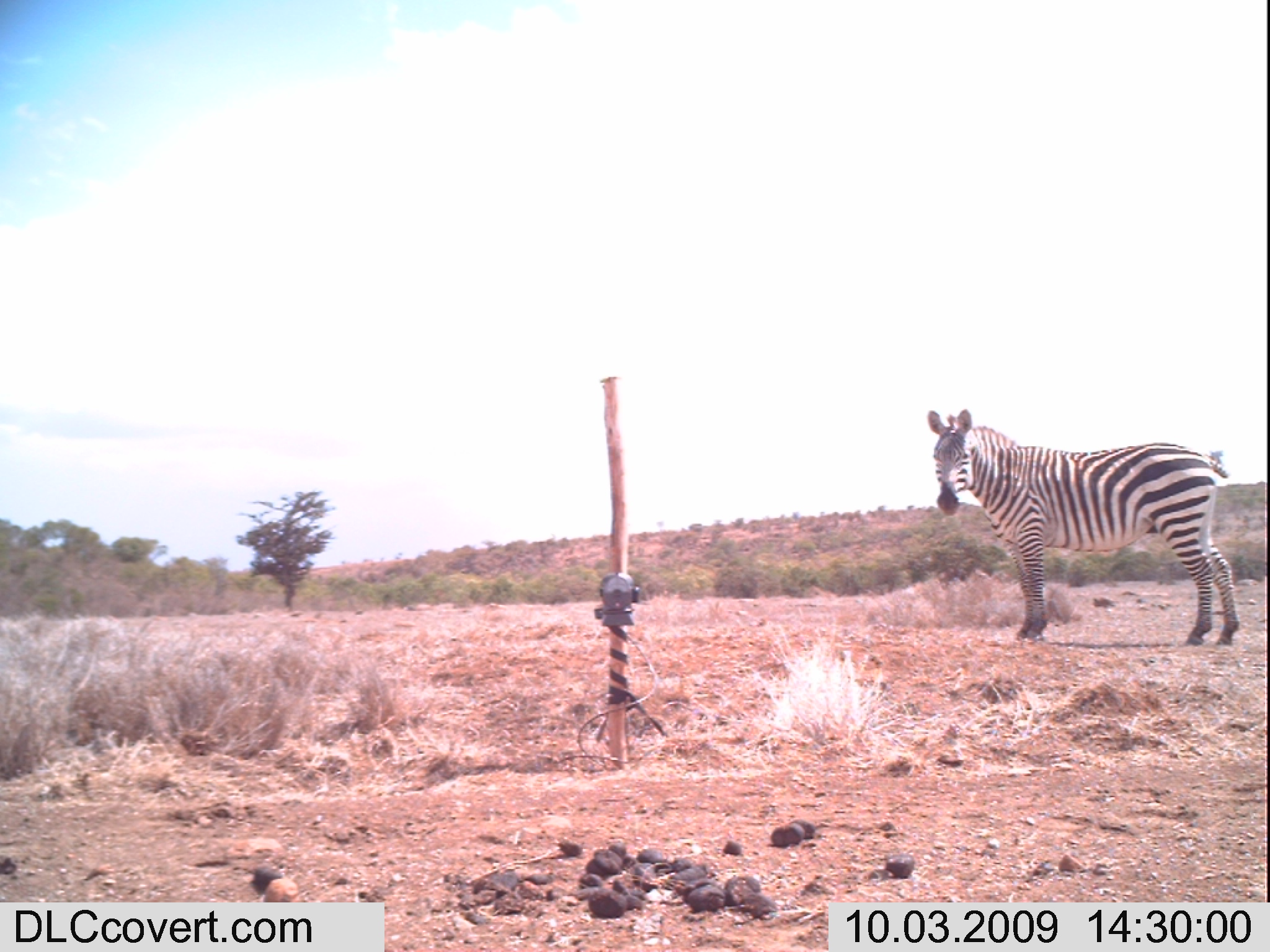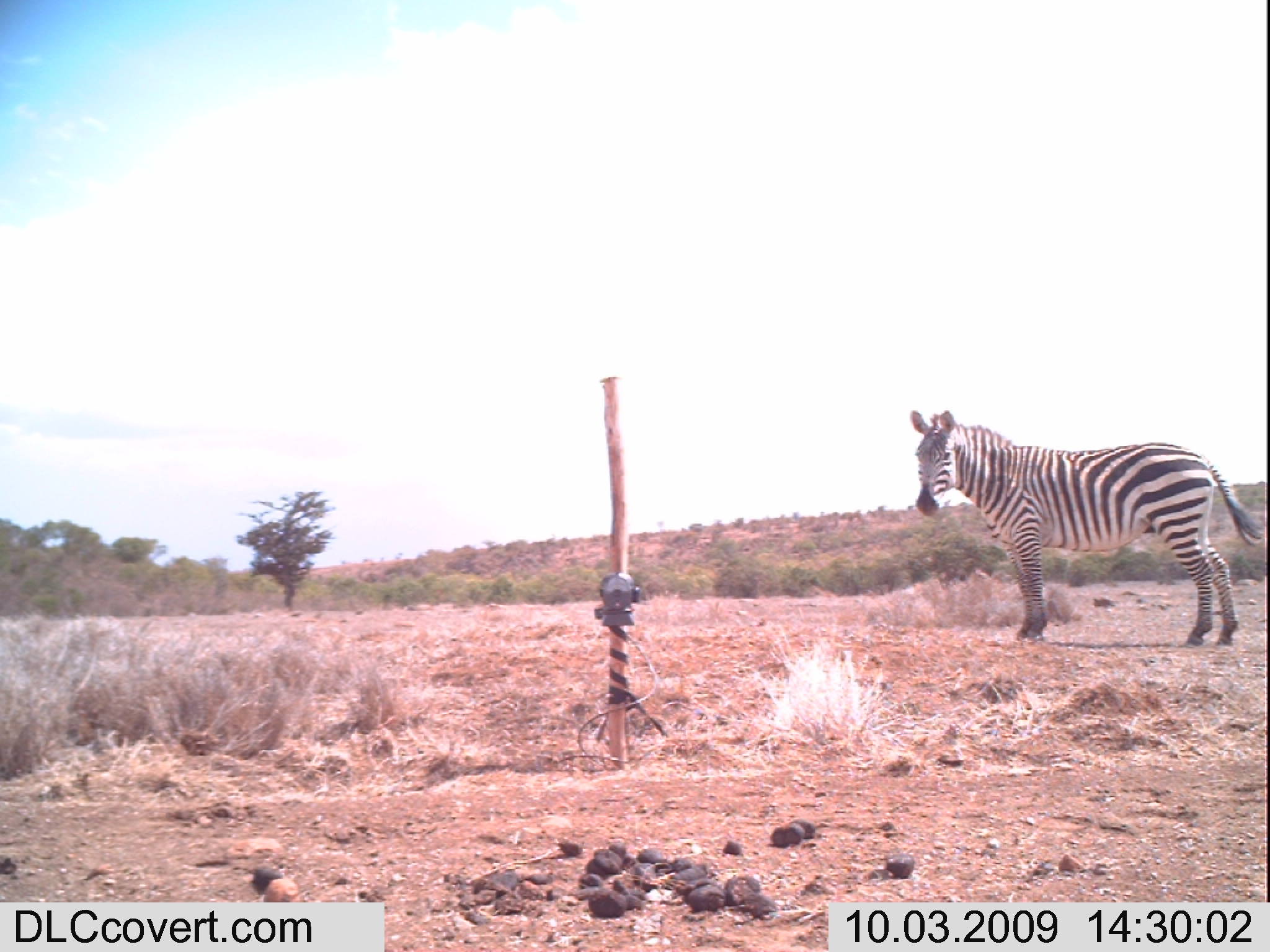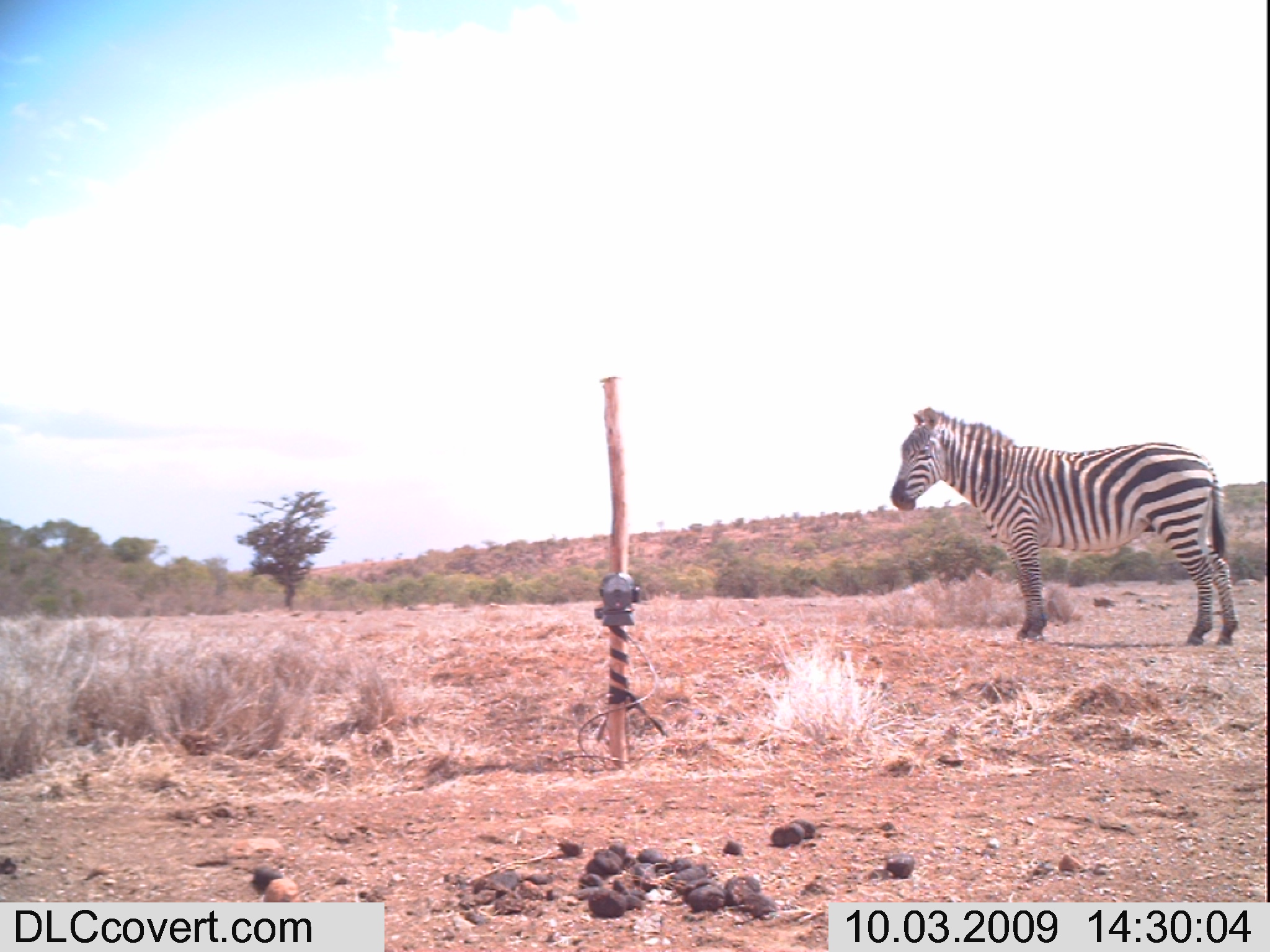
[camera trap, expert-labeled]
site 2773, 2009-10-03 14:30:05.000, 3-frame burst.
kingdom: Animalia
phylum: Chordata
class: Mammalia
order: Perissodactyla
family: Equidae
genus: Equus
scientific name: Equus quagga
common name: plains zebra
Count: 1.